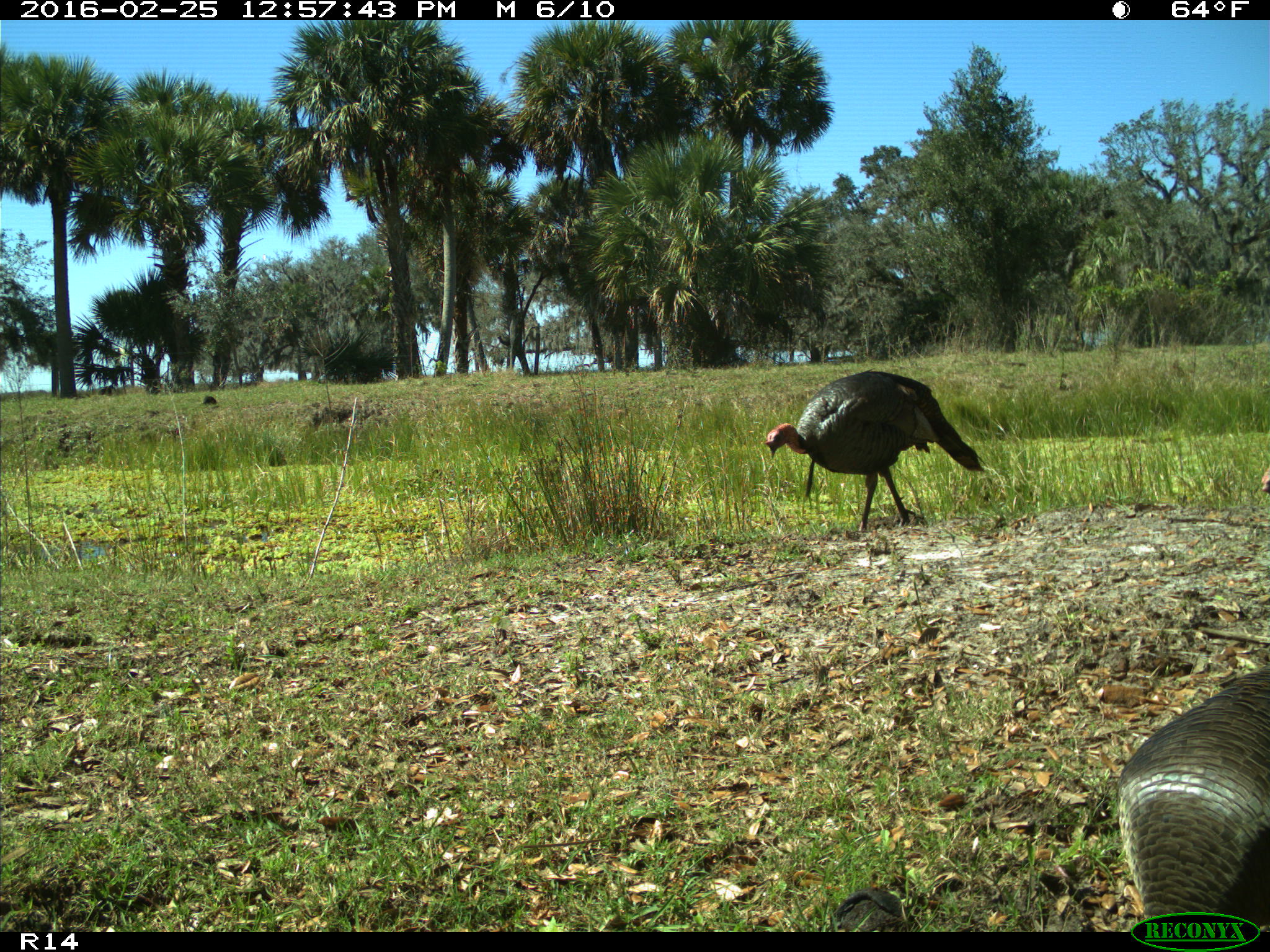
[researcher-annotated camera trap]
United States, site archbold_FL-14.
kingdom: Animalia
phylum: Chordata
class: Aves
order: Galliformes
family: Phasianidae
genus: Meleagris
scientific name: Meleagris gallopavo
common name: wild turkey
Meleagris gallopavo (wild turkey).